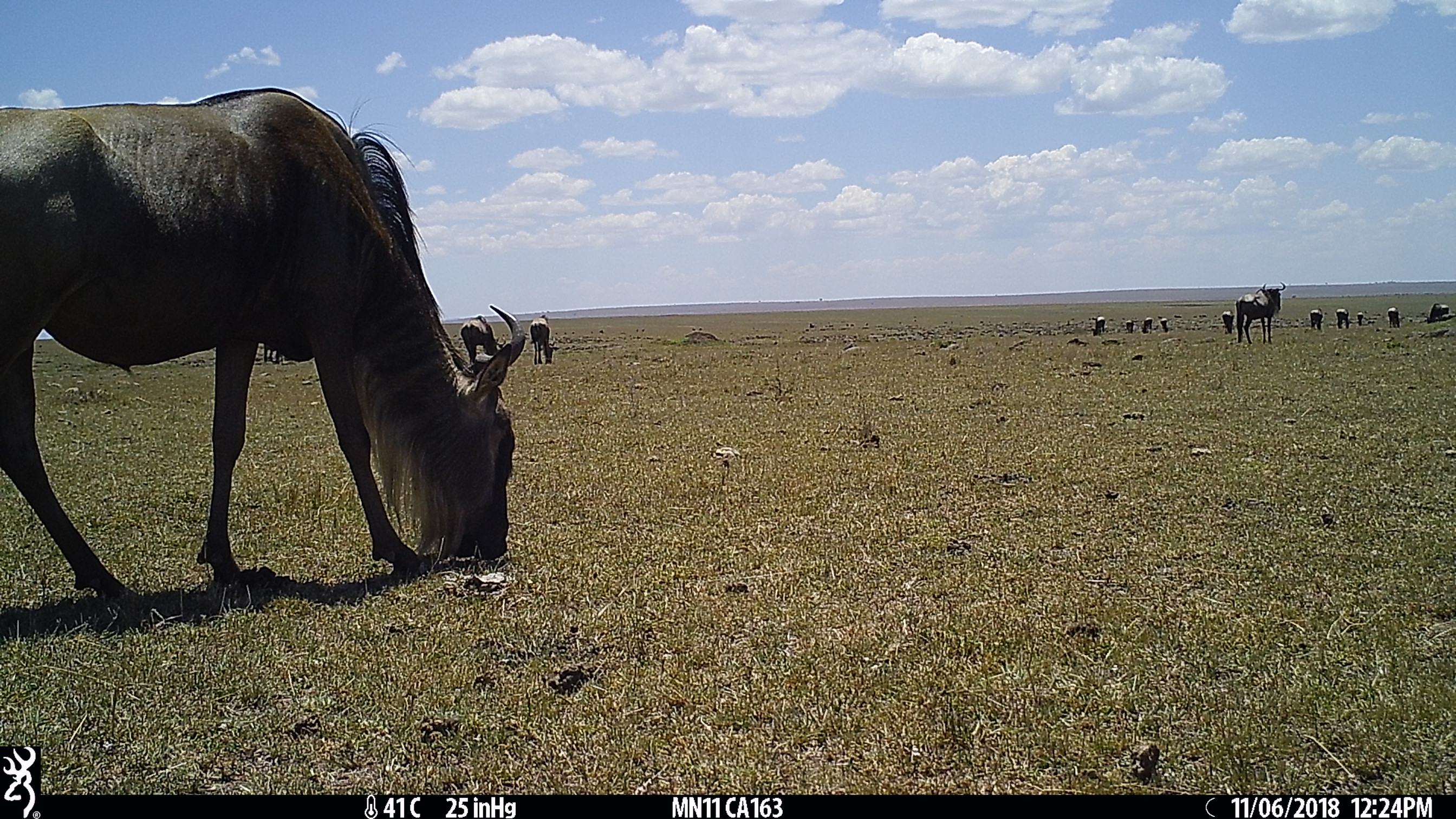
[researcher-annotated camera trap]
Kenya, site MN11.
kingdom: Animalia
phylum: Chordata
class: Mammalia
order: Artiodactyla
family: Bovidae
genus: Connochaetes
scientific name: Connochaetes taurinus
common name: blue wildebeest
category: wildebeest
Wildebeest (blue wildebeest) (Connochaetes taurinus).